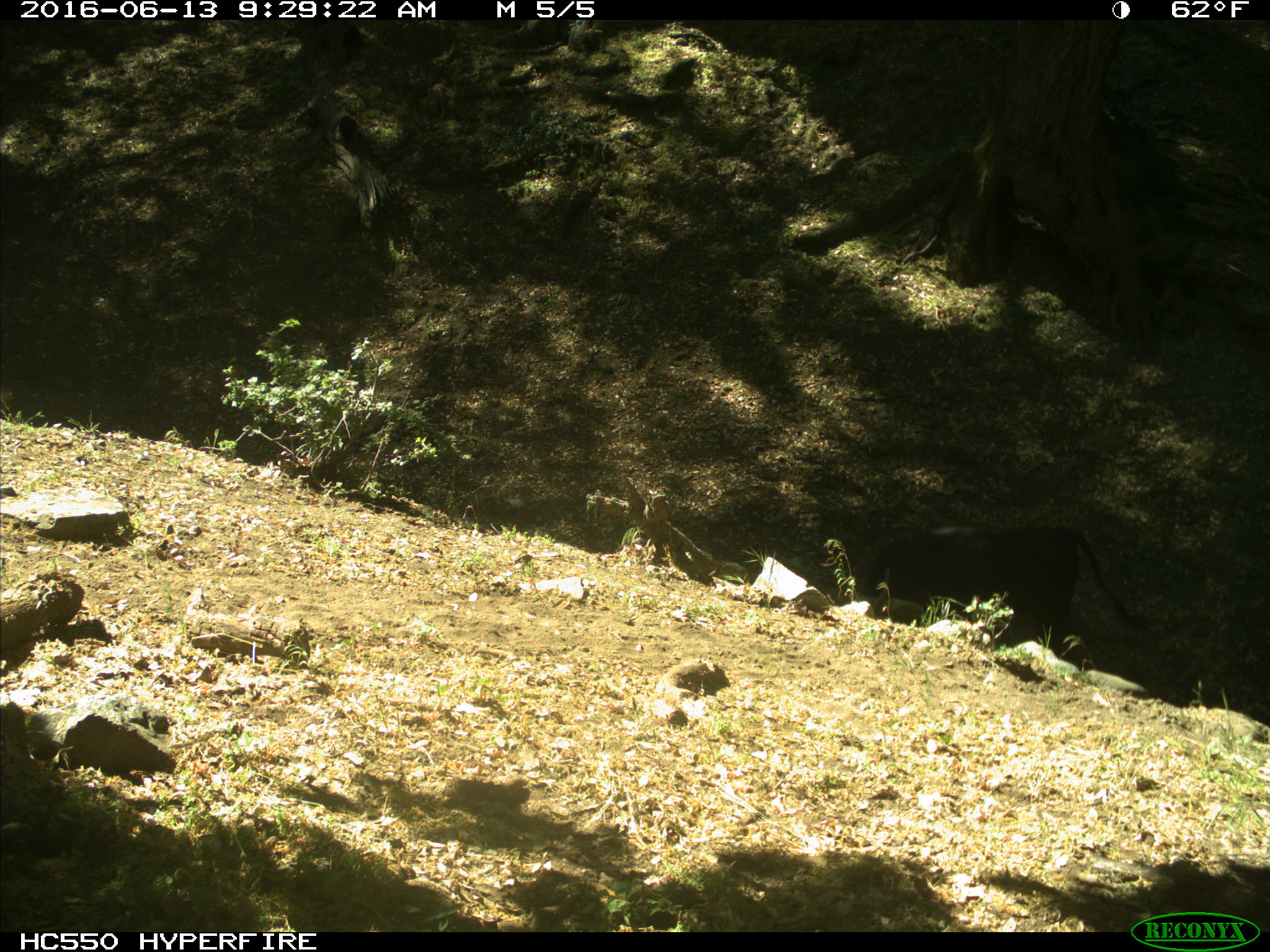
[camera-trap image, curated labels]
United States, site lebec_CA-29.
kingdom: Animalia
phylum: Chordata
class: Mammalia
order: Artiodactyla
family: Bovidae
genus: Bos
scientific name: Bos taurus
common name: domestic cow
Bos taurus (domestic cow).